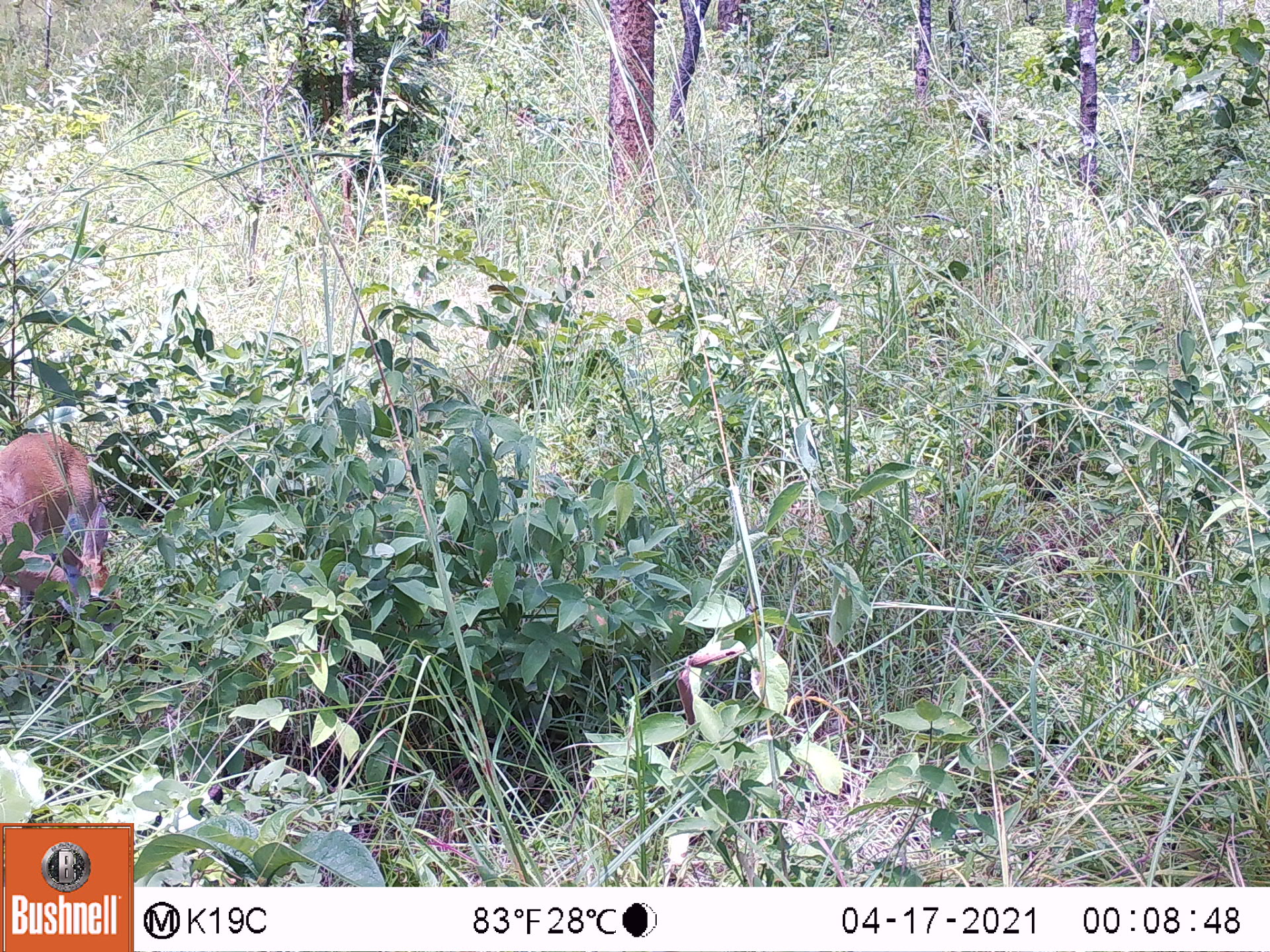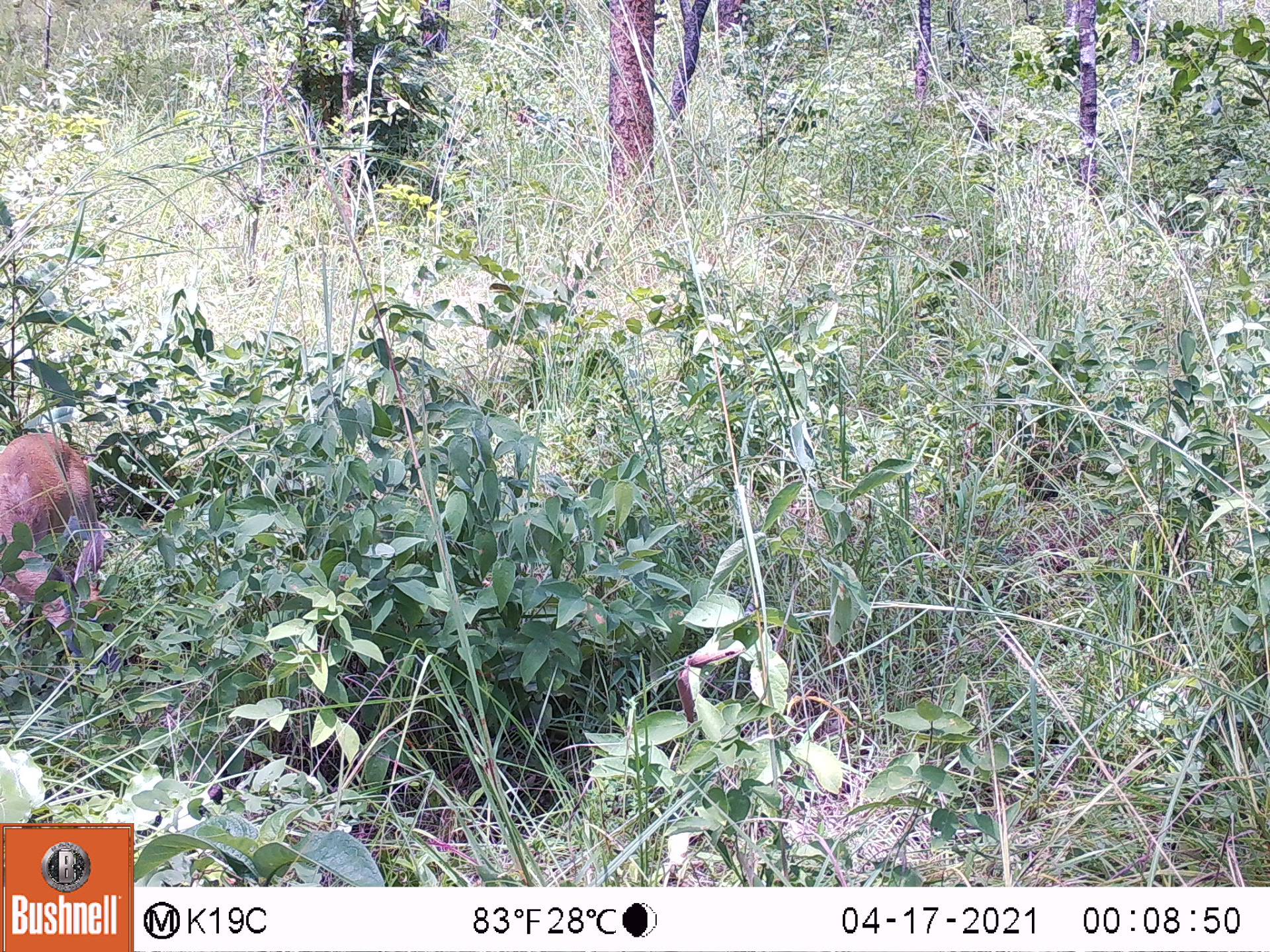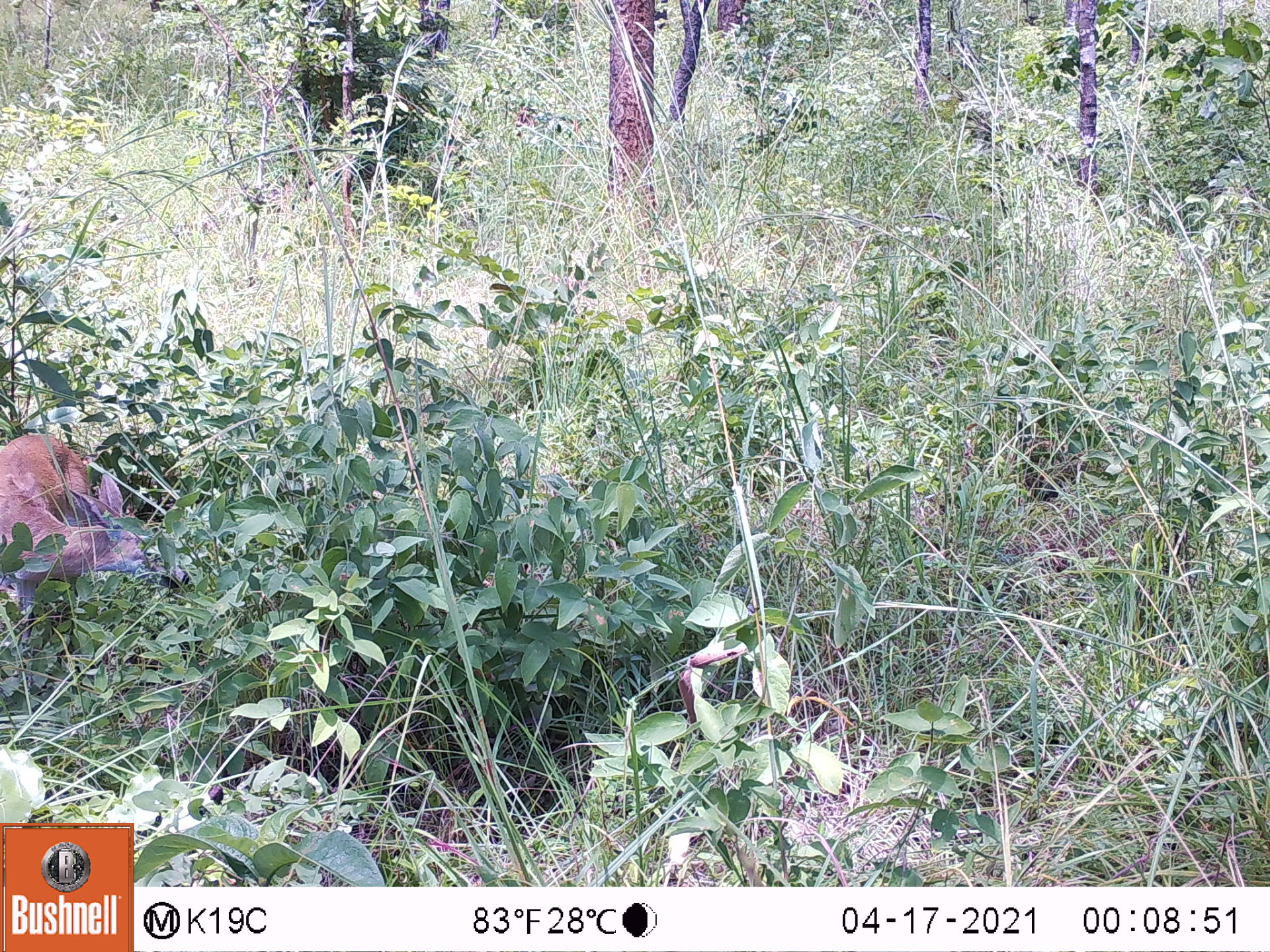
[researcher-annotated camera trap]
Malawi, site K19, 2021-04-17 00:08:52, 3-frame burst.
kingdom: Animalia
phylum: Chordata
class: Mammalia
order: Artiodactyla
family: Bovidae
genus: Sylvicapra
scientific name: Sylvicapra grimmia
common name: common duiker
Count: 1.